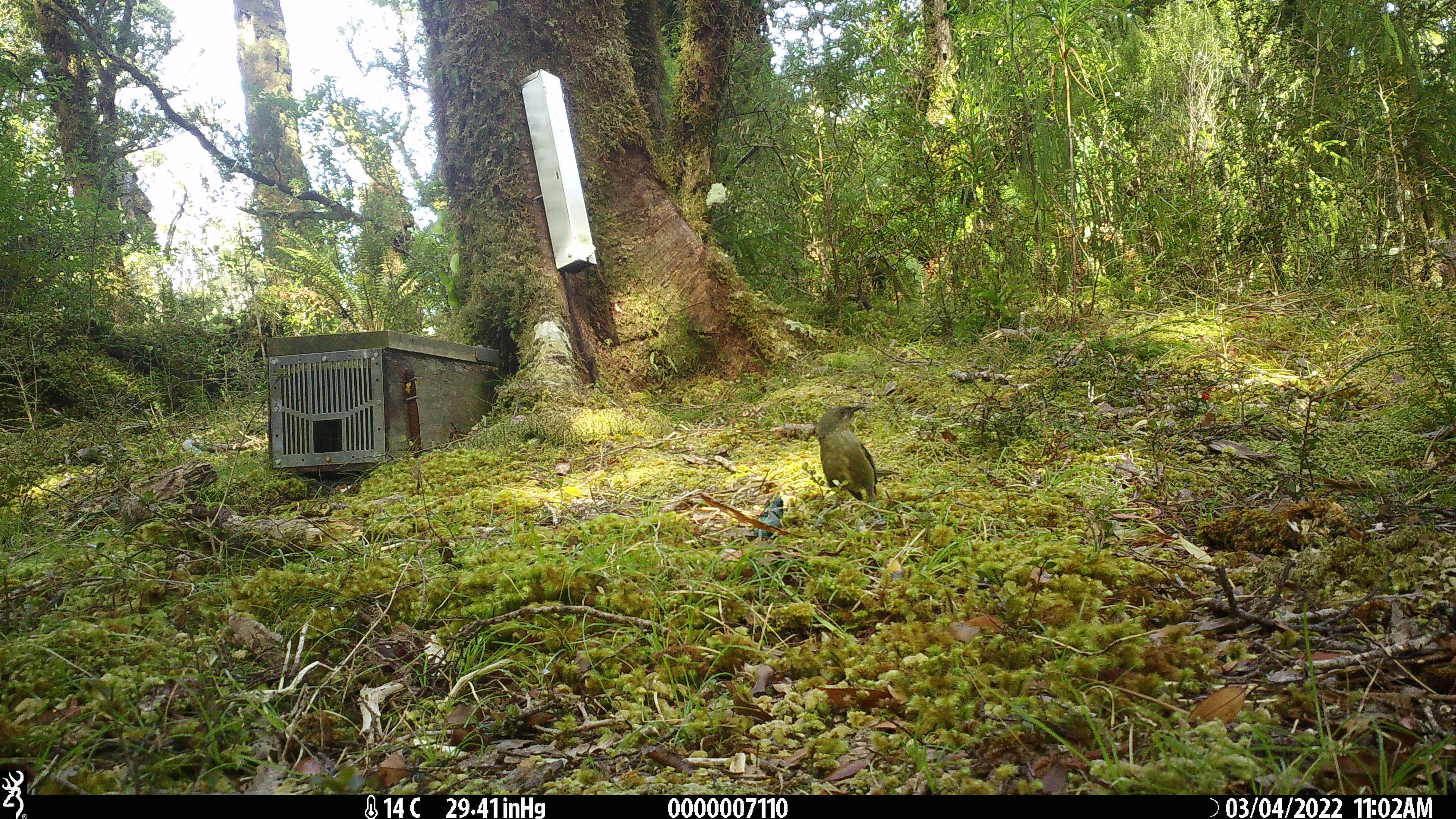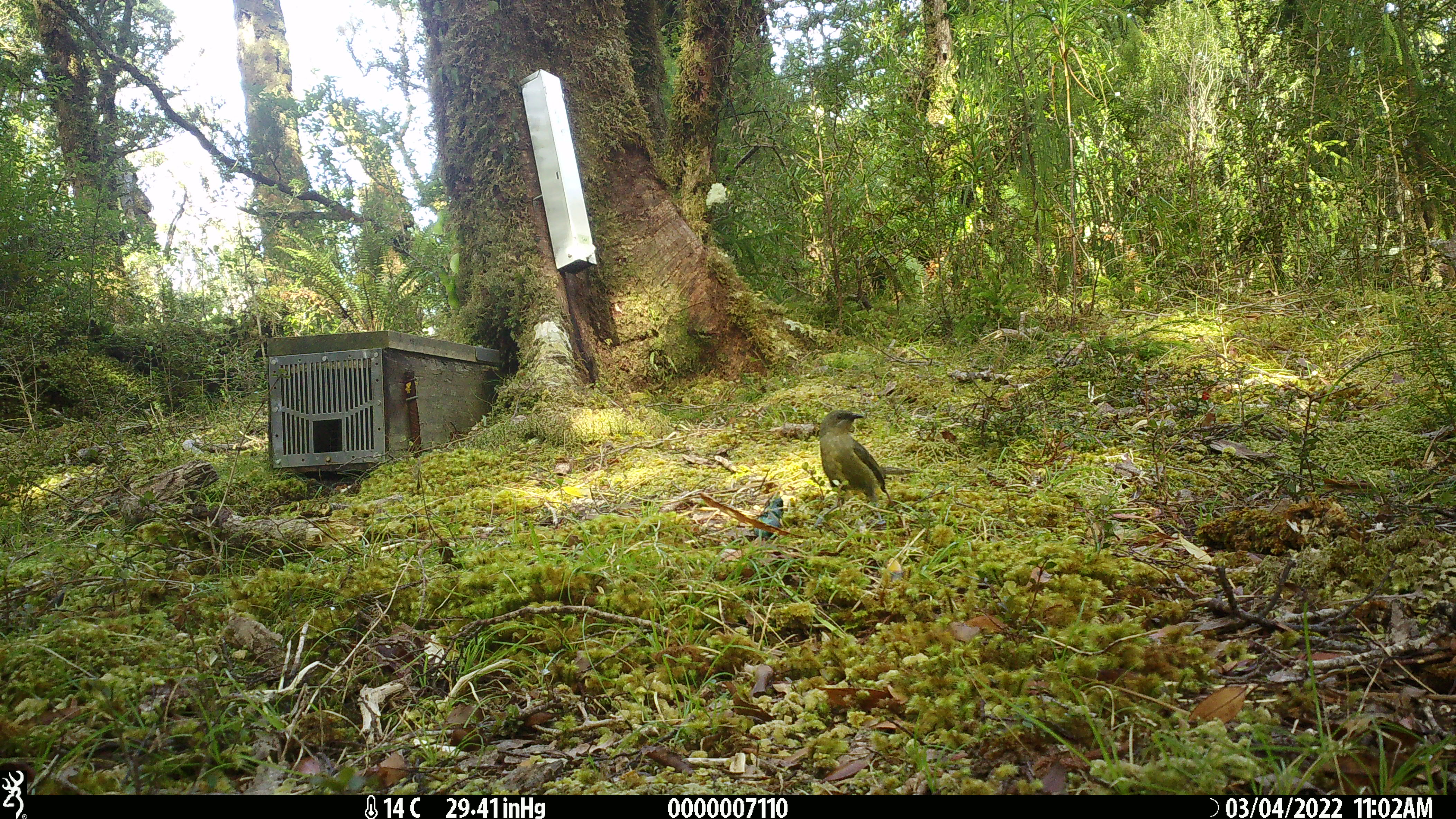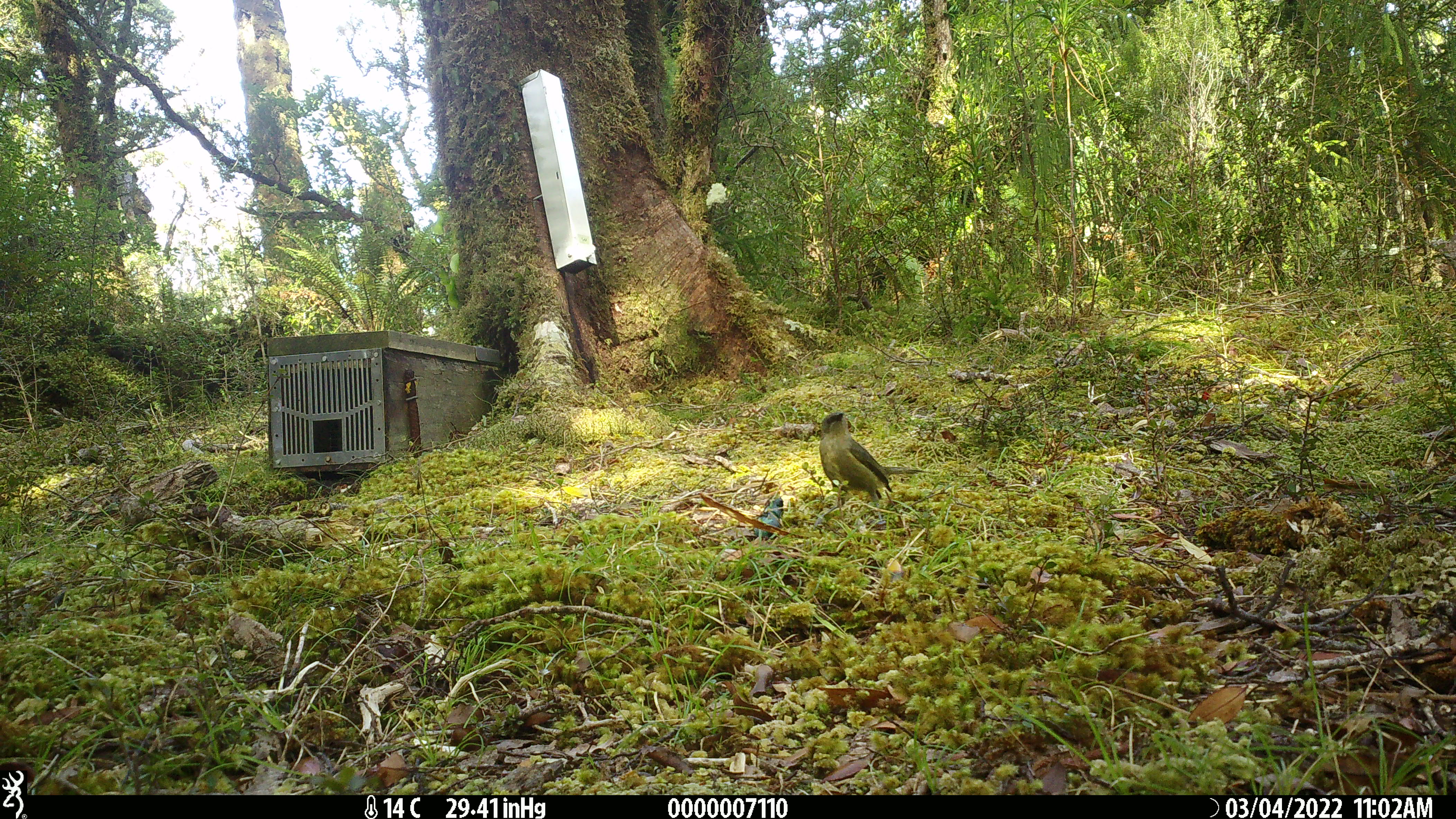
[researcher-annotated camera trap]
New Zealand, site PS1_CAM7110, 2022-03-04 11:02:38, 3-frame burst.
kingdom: Animalia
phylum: Chordata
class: Aves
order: Passeriformes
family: Meliphagidae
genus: Anthornis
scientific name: Anthornis melanura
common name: new zealand bellbird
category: bellbird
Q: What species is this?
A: Bellbird (new zealand bellbird) (Anthornis melanura).